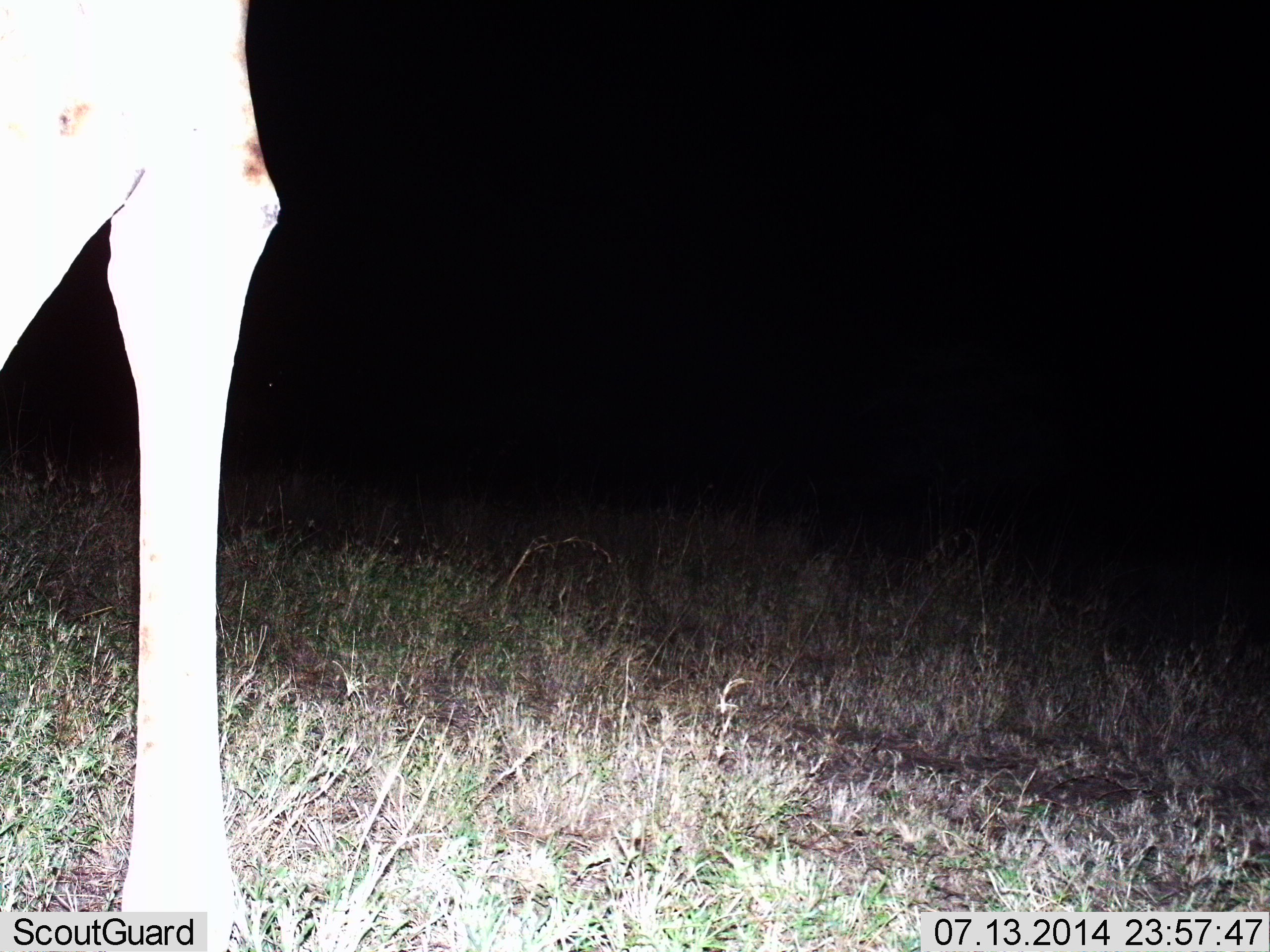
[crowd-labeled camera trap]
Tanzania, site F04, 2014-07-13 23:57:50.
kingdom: Animalia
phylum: Chordata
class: Mammalia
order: Artiodactyla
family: Giraffidae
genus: Giraffa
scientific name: Giraffa camelopardalis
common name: giraffe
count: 1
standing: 100%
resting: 0%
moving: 0%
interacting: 0%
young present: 0%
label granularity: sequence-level